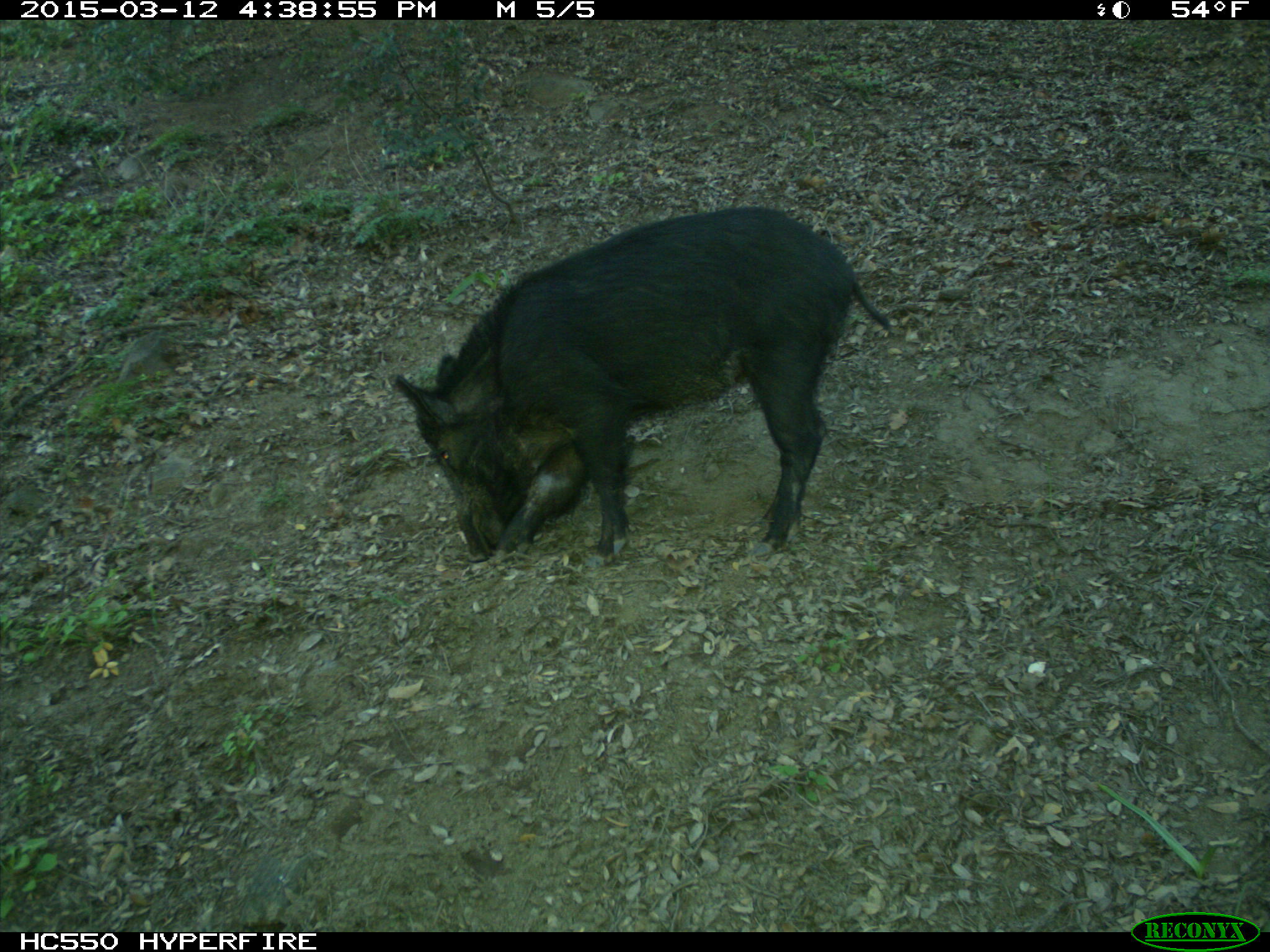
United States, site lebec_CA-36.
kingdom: Animalia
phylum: Chordata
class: Mammalia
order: Artiodactyla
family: Suidae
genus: Sus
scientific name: Sus scrofa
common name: wild boar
Sus scrofa (wild boar).